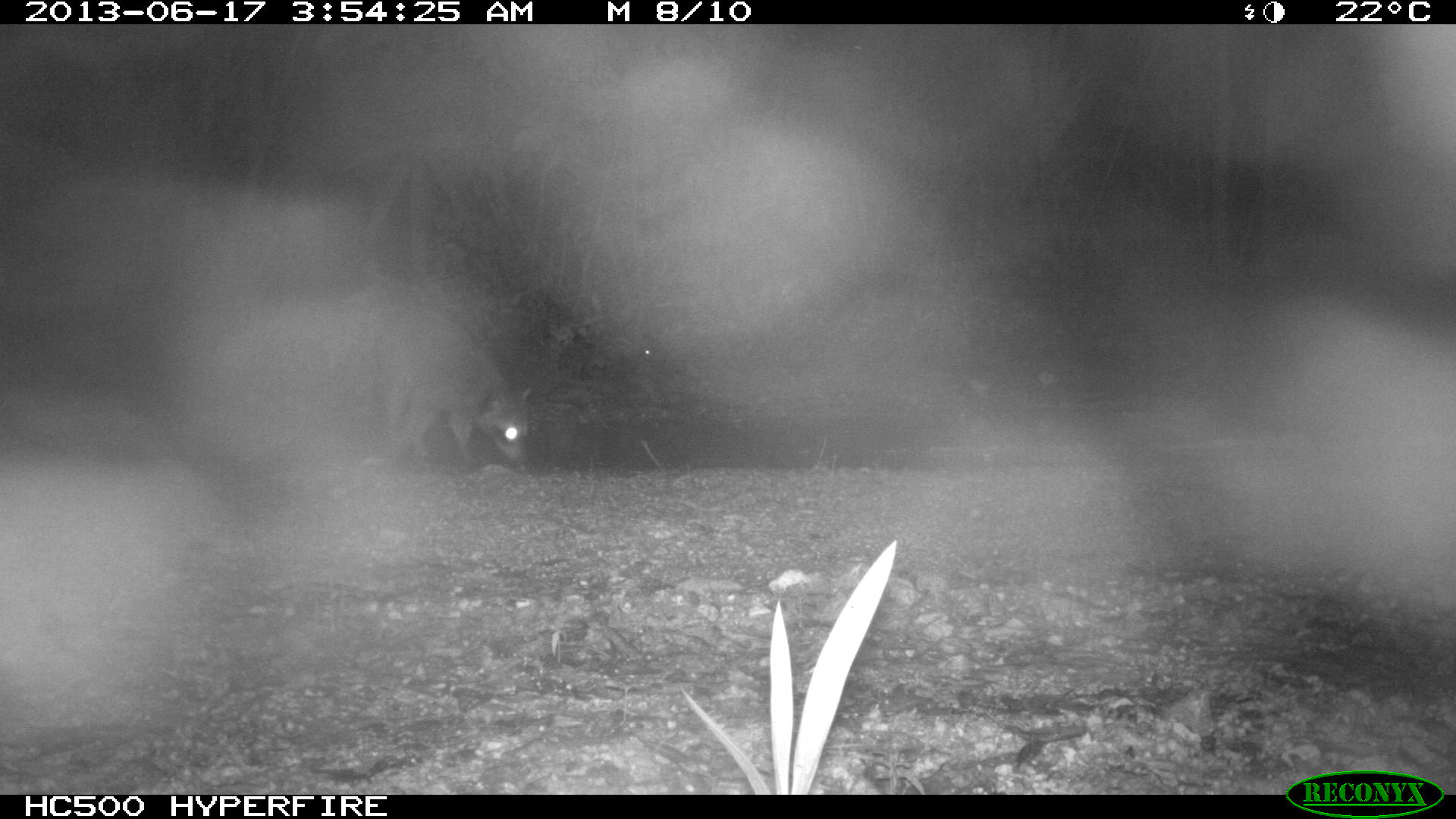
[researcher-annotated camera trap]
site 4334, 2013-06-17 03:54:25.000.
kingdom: Animalia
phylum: Chordata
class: Mammalia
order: Carnivora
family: Procyonidae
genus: Procyon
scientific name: Procyon lotor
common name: common raccoon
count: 1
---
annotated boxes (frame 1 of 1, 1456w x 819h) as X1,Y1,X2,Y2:
procyon lotor: 354,295,532,468; 636,344,655,363